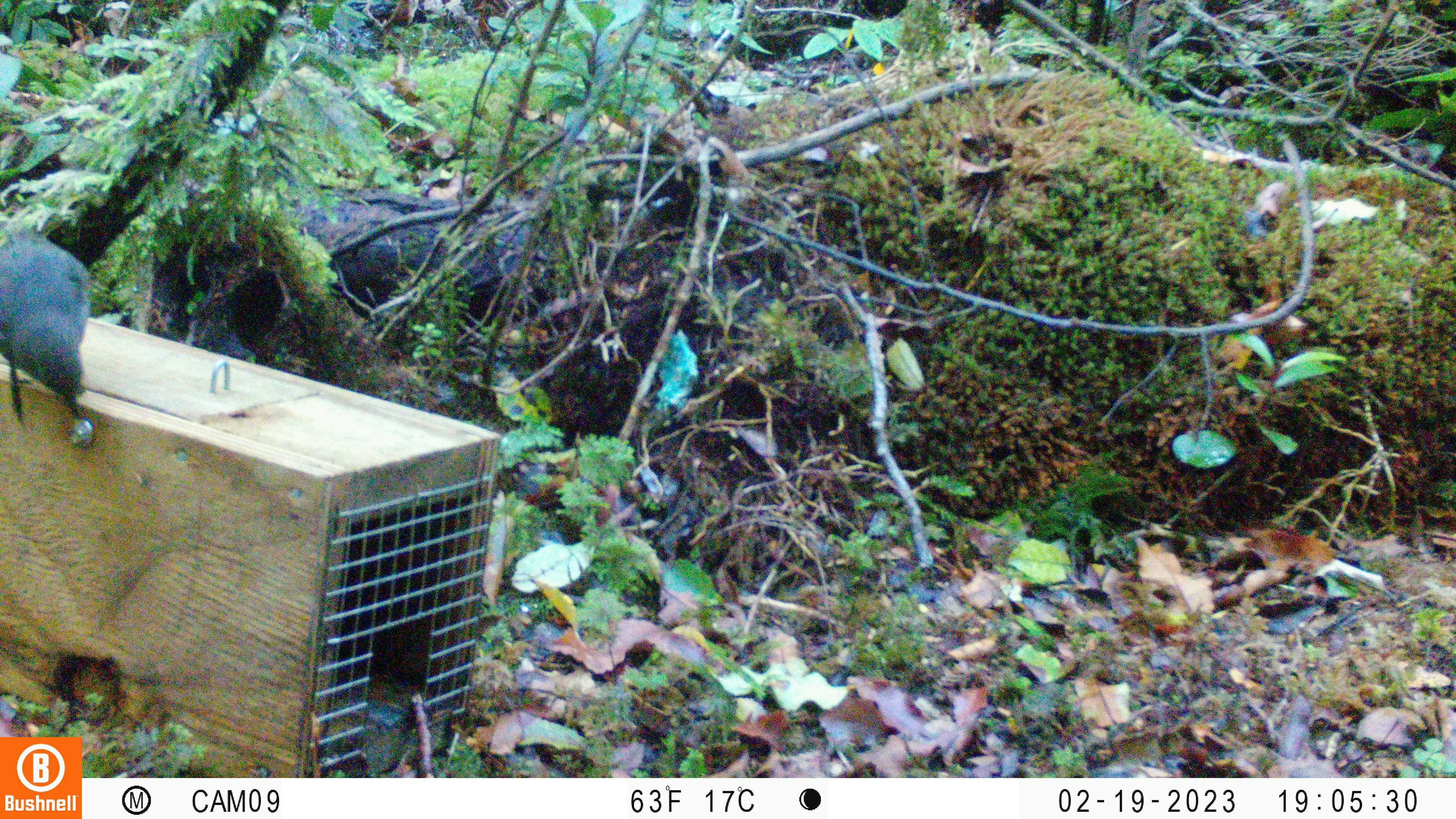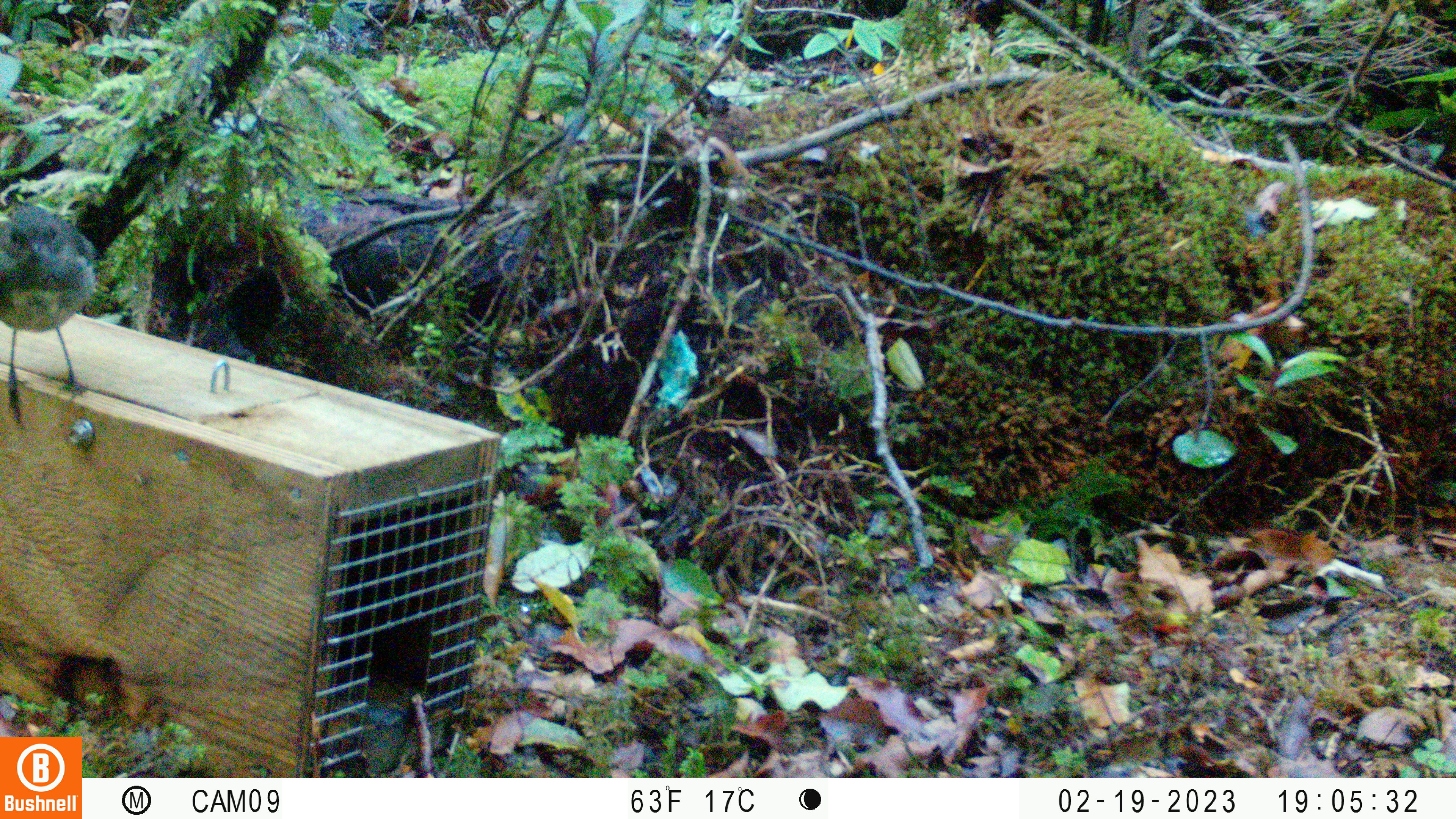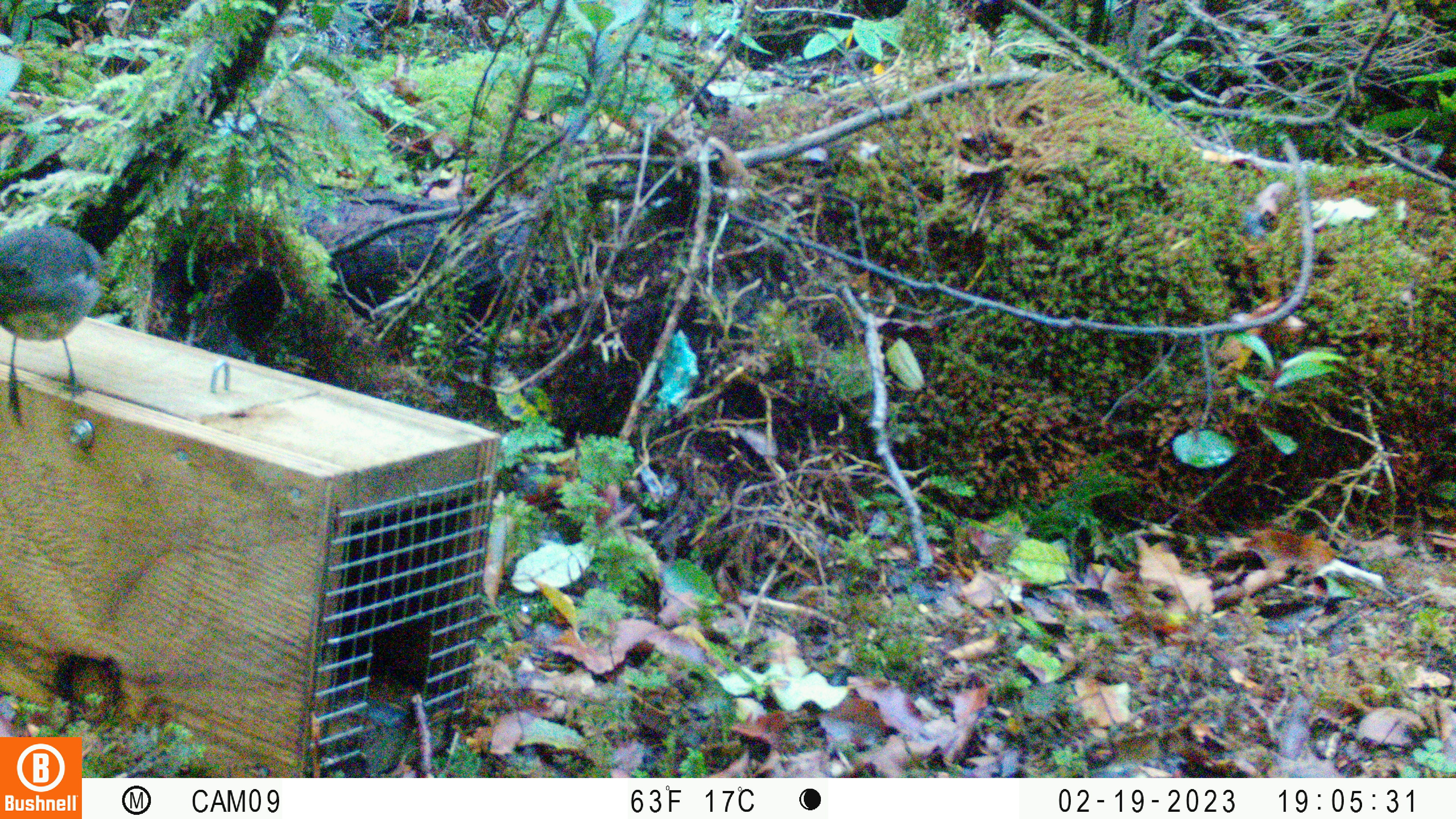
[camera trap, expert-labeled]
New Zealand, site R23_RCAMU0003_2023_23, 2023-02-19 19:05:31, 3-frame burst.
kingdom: Animalia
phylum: Chordata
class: Aves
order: Passeriformes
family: Petroicidae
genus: Petroica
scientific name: Petroica australis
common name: new zealand robin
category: robin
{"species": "robin (new zealand robin) (Petroica australis)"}